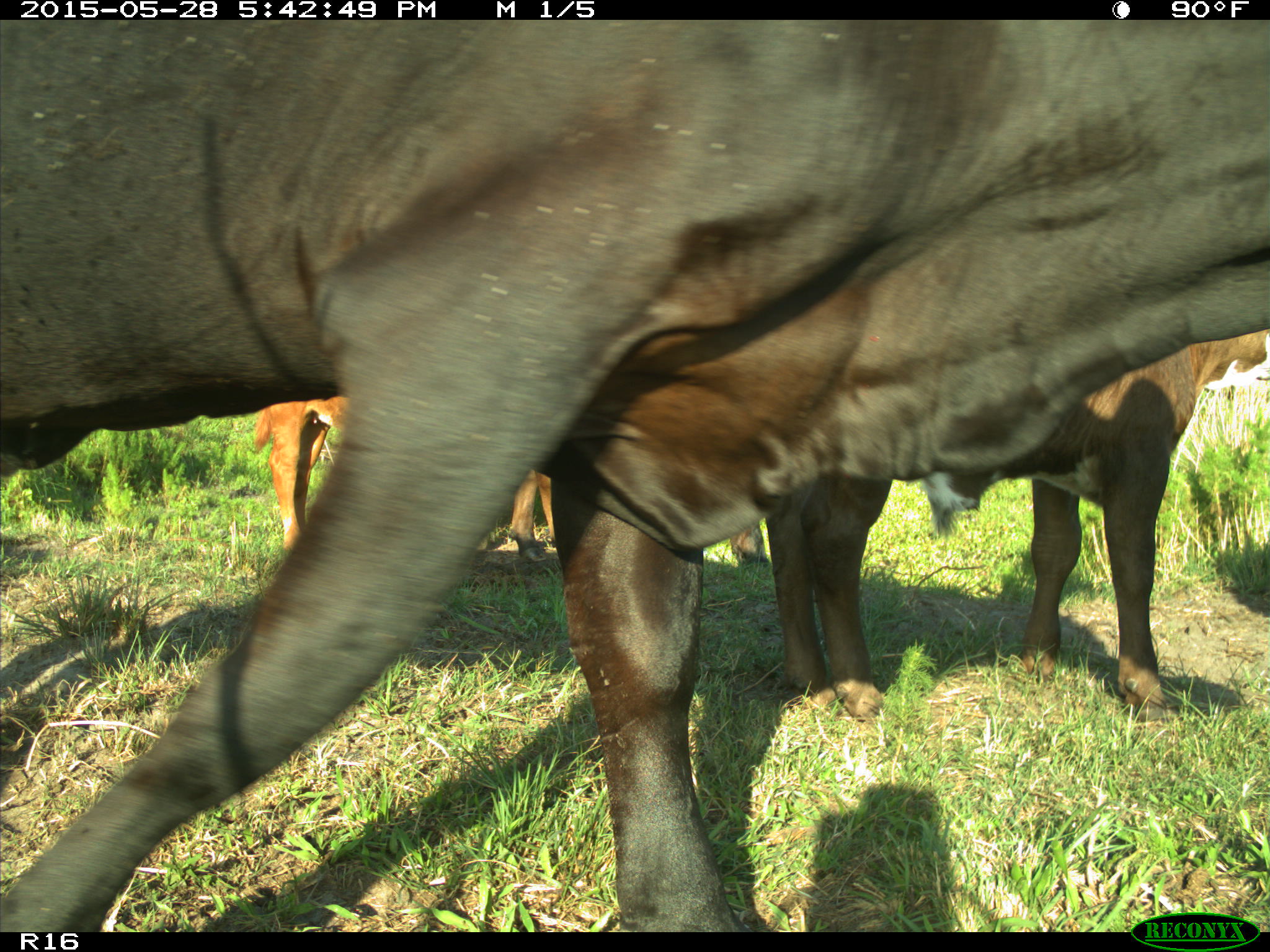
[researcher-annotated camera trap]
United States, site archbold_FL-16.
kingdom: Animalia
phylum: Chordata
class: Mammalia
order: Artiodactyla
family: Bovidae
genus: Bos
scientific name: Bos taurus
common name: domestic cow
Bos taurus (domestic cow).